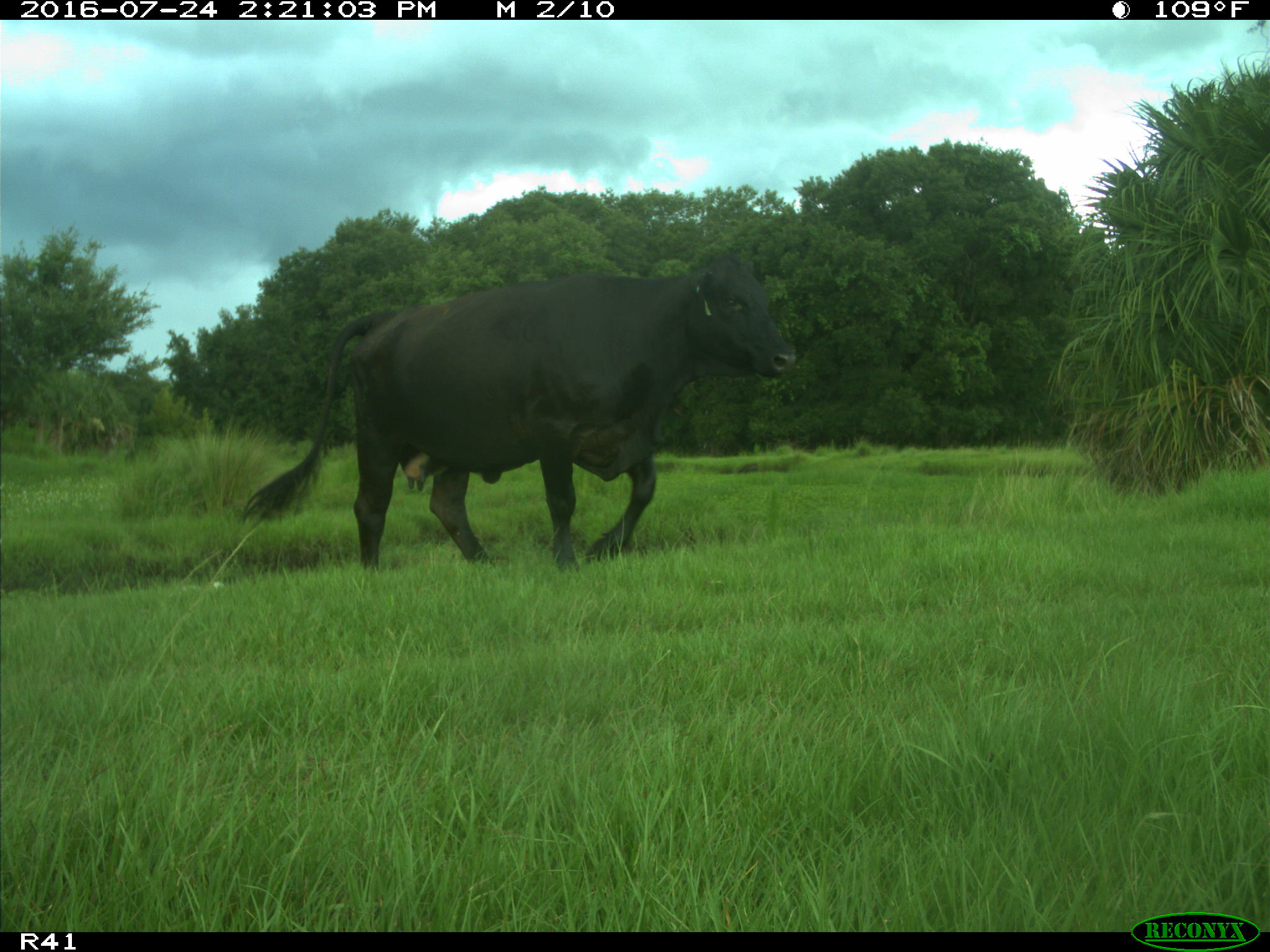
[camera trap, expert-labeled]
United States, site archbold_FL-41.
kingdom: Animalia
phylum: Chordata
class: Mammalia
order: Artiodactyla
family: Bovidae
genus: Bos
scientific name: Bos taurus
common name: domestic cow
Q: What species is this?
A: Bos taurus (domestic cow).